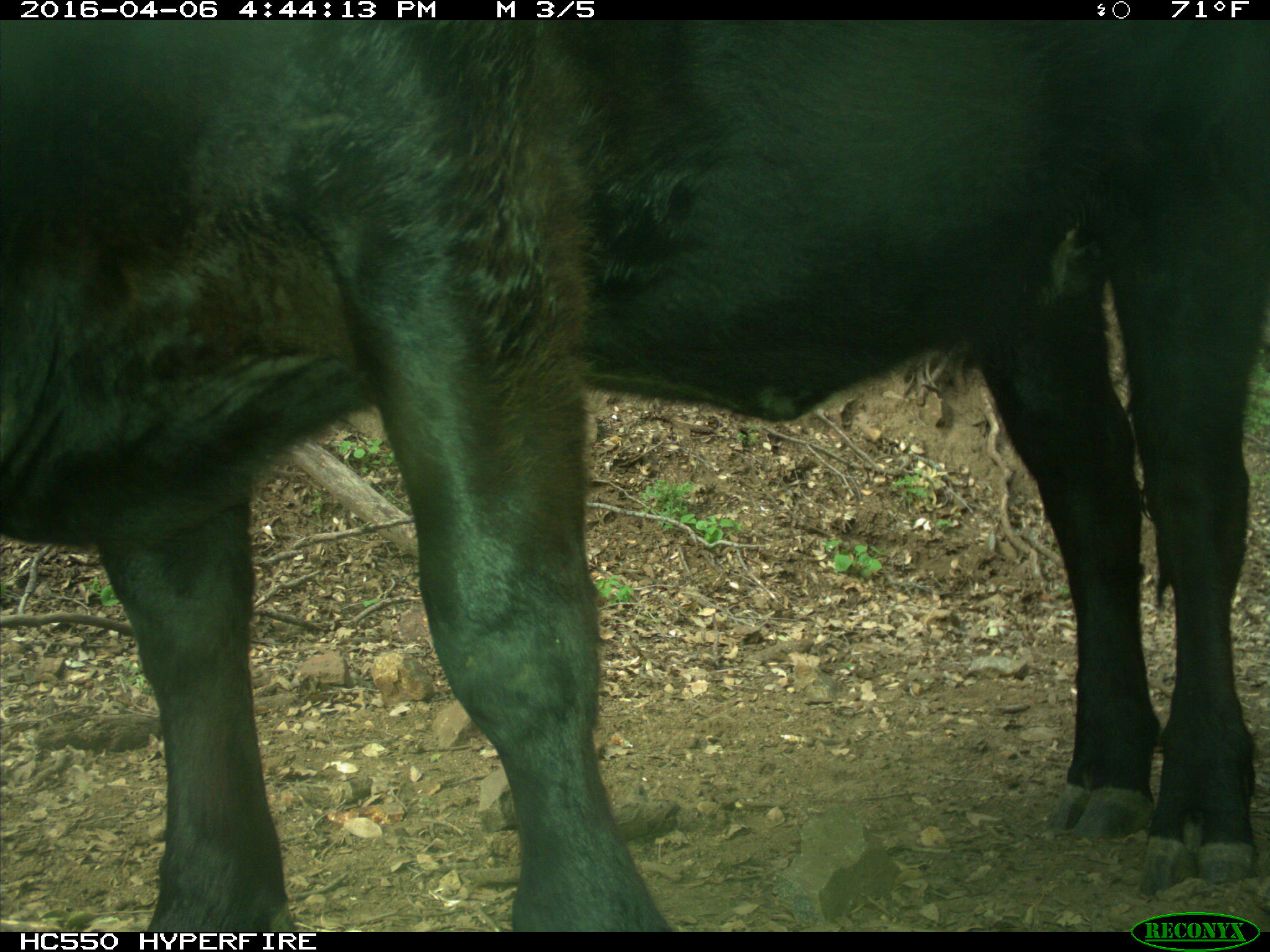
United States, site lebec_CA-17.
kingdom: Animalia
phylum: Chordata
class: Mammalia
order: Artiodactyla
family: Bovidae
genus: Bos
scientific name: Bos taurus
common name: domestic cow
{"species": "Bos taurus (domestic cow)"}